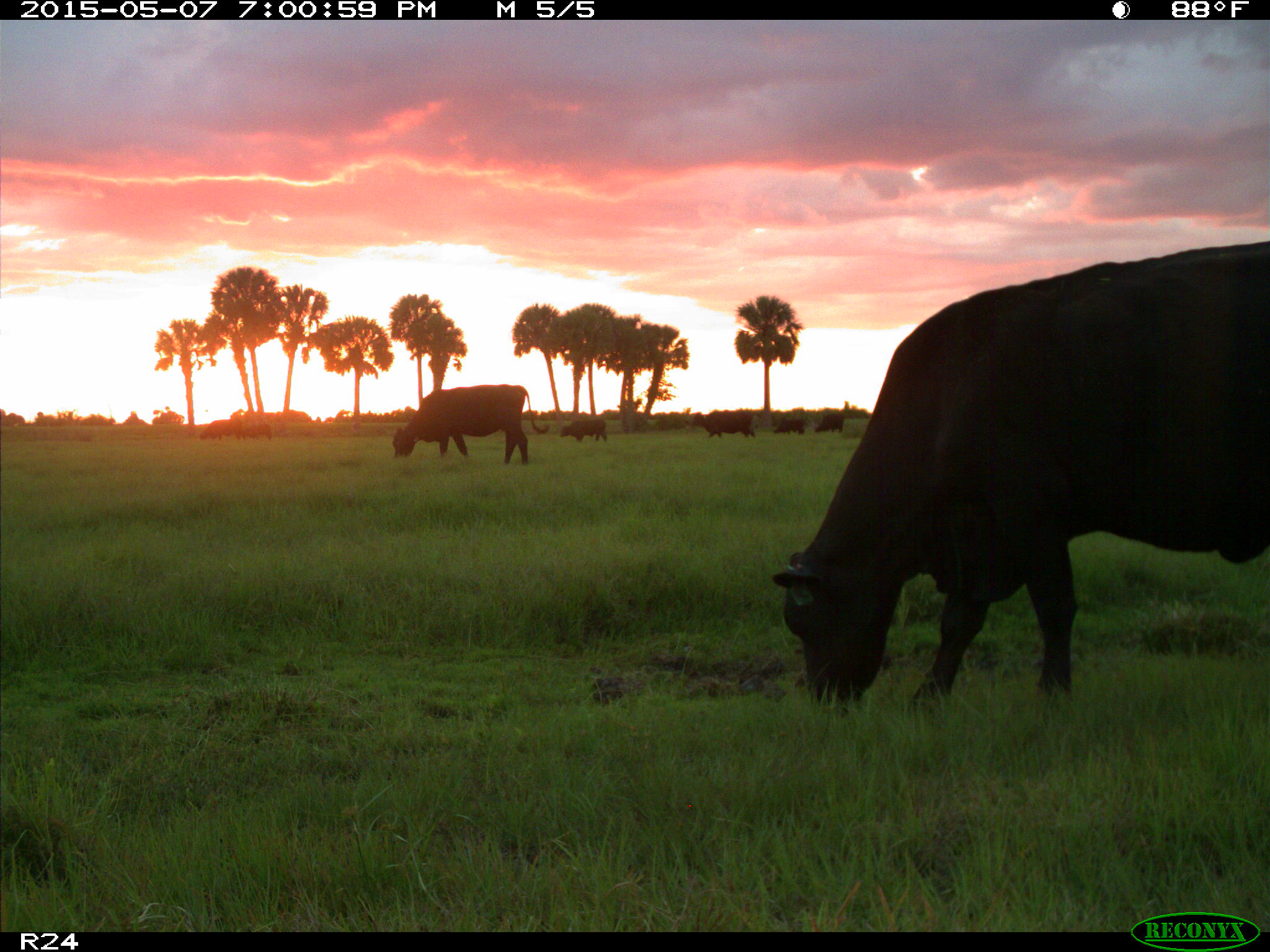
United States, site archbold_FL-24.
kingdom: Animalia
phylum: Chordata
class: Mammalia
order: Artiodactyla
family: Bovidae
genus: Bos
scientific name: Bos taurus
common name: domestic cow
Bos taurus (domestic cow).